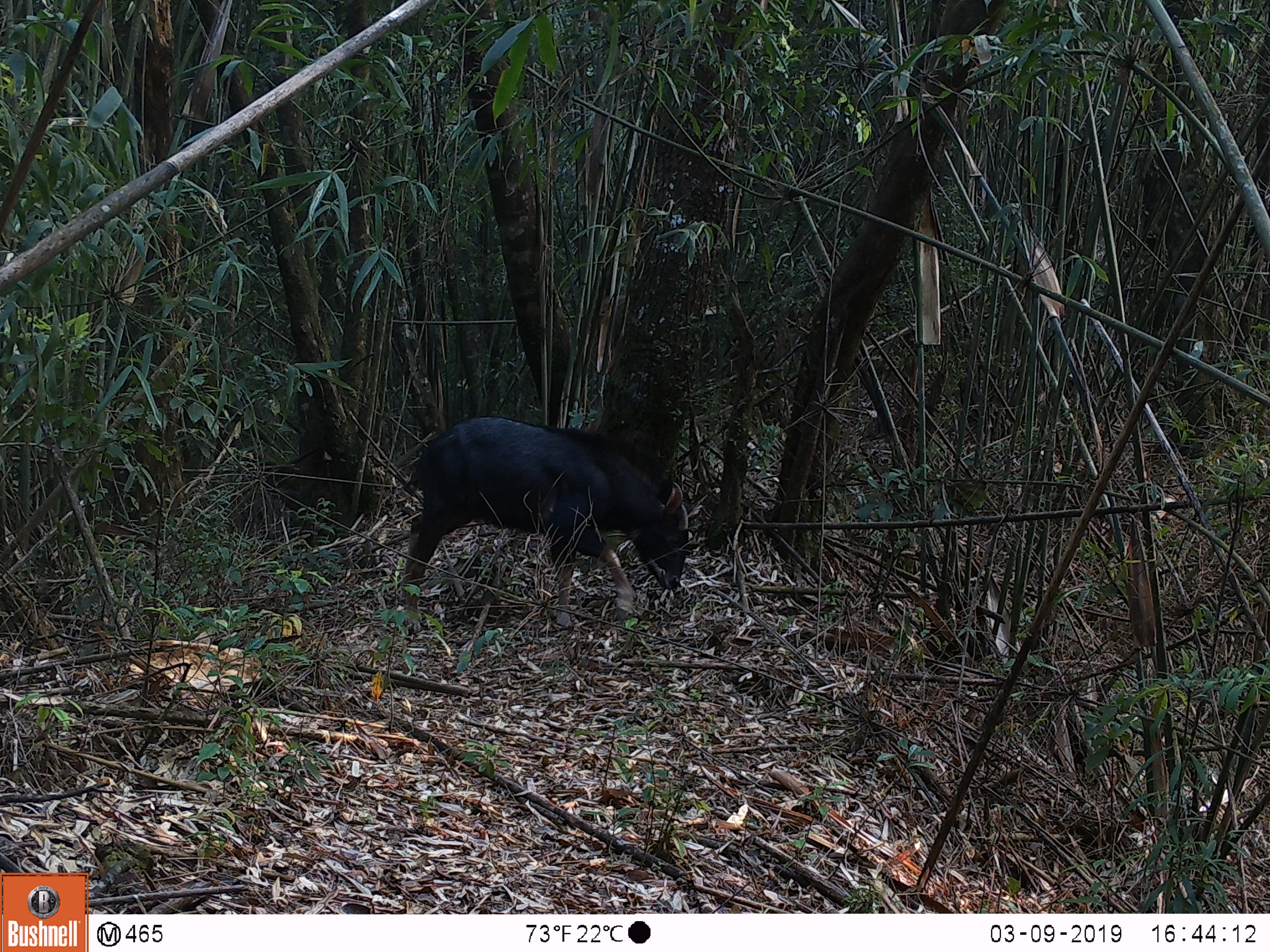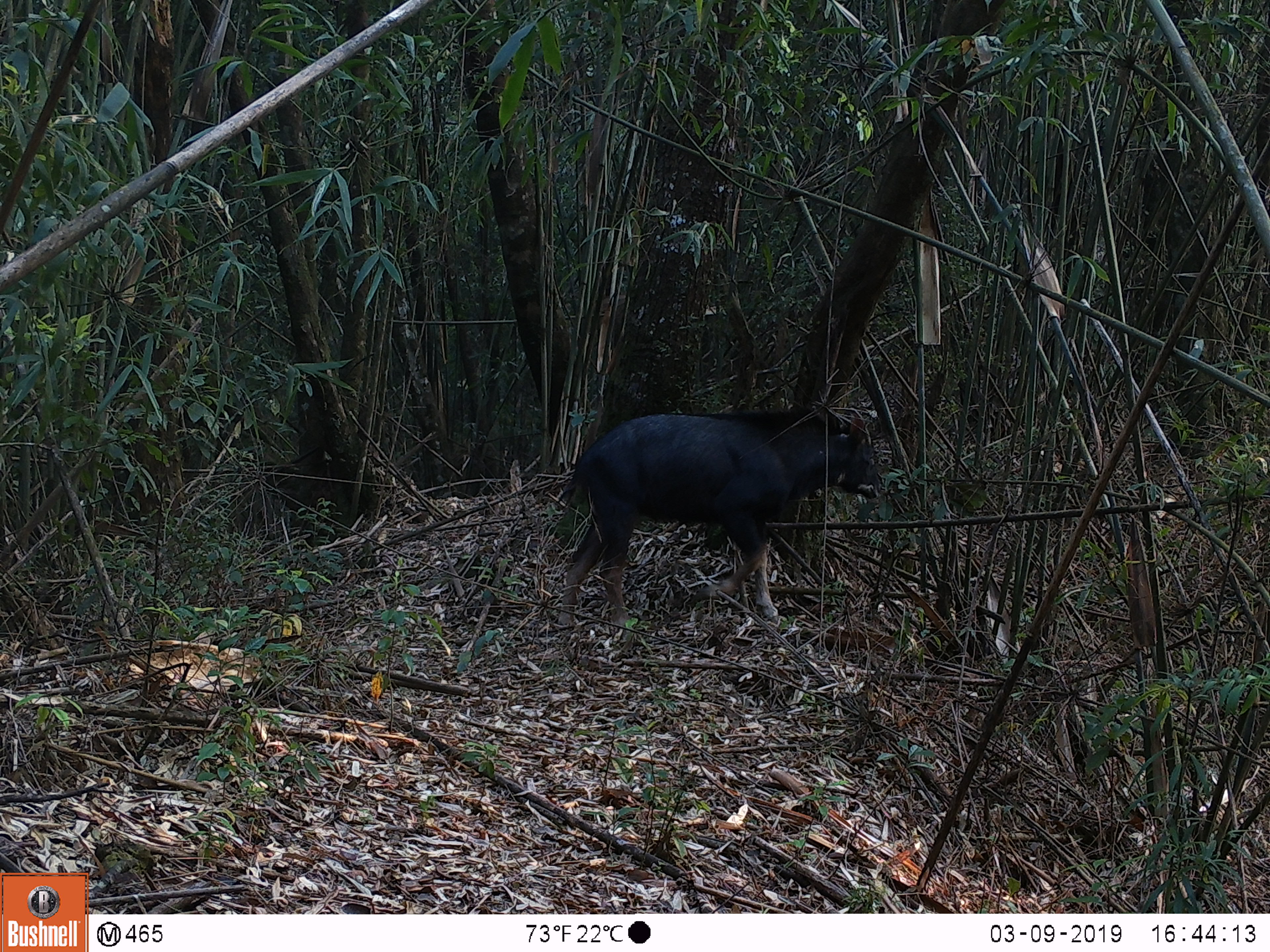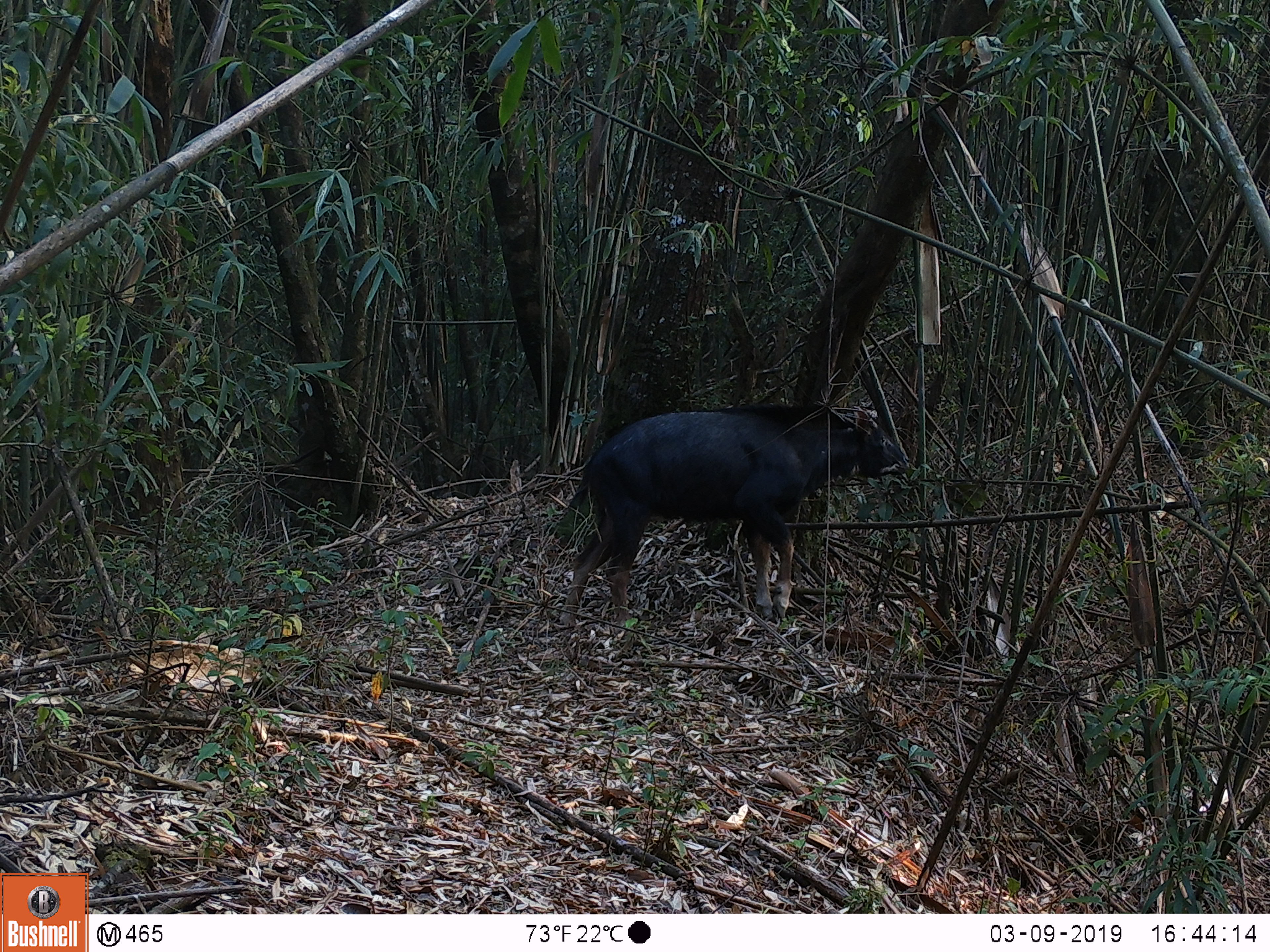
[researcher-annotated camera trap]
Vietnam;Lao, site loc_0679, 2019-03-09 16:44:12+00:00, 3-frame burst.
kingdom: Animalia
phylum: Chordata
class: Mammalia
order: Artiodactyla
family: Bovidae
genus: Capricornis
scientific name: Capricornis sumatraensis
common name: chinese serow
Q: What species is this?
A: Chinese serow (Capricornis sumatraensis).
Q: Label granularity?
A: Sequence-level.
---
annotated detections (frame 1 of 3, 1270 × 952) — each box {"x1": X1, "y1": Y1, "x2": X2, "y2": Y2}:
chinese serow: {"x1": 398, "y1": 415, "x2": 690, "y2": 628}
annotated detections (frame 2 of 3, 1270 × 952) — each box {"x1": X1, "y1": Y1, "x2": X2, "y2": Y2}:
chinese serow: {"x1": 552, "y1": 404, "x2": 880, "y2": 628}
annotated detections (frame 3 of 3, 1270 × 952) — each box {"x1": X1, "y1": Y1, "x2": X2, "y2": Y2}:
chinese serow: {"x1": 554, "y1": 403, "x2": 911, "y2": 625}